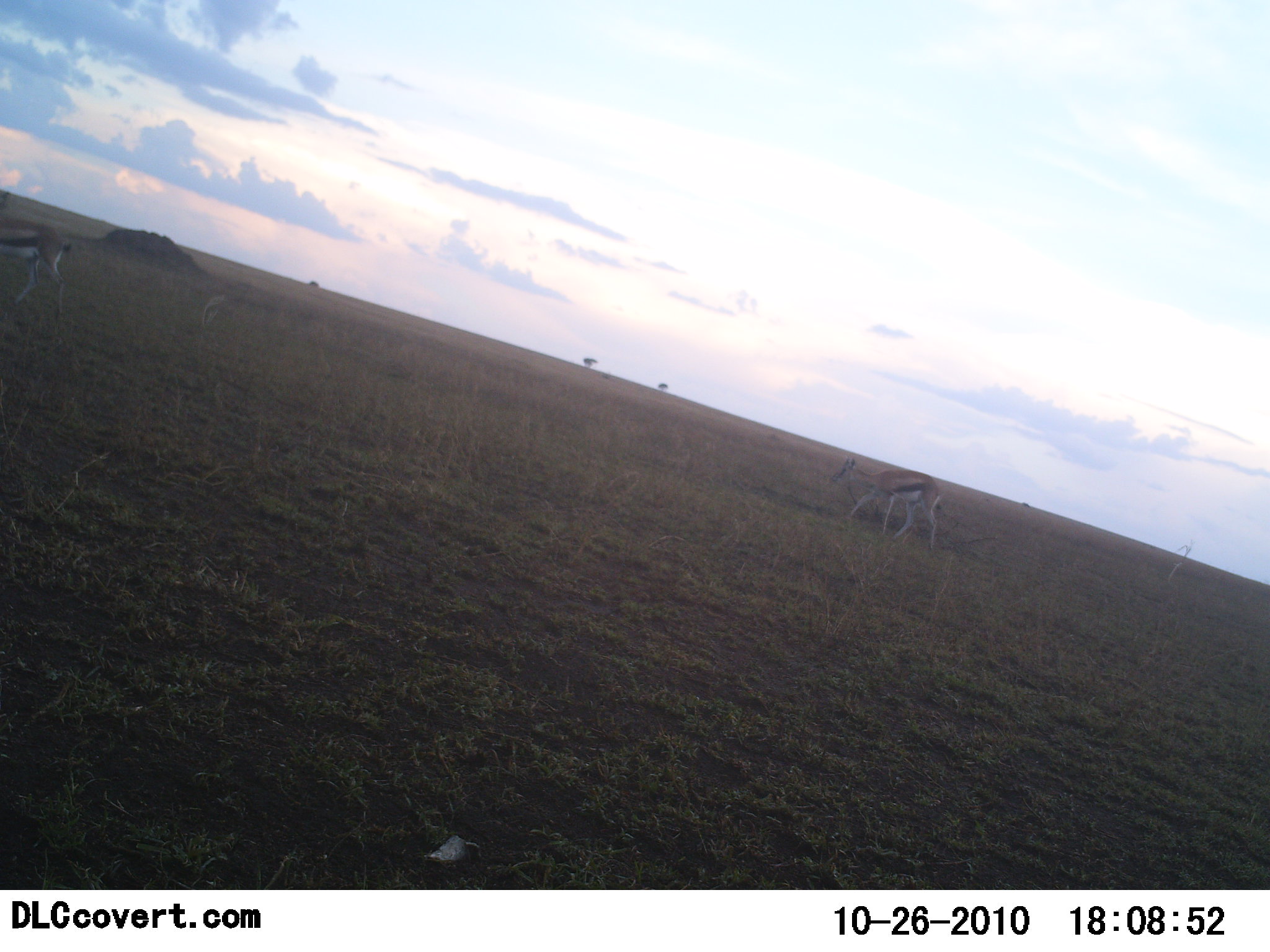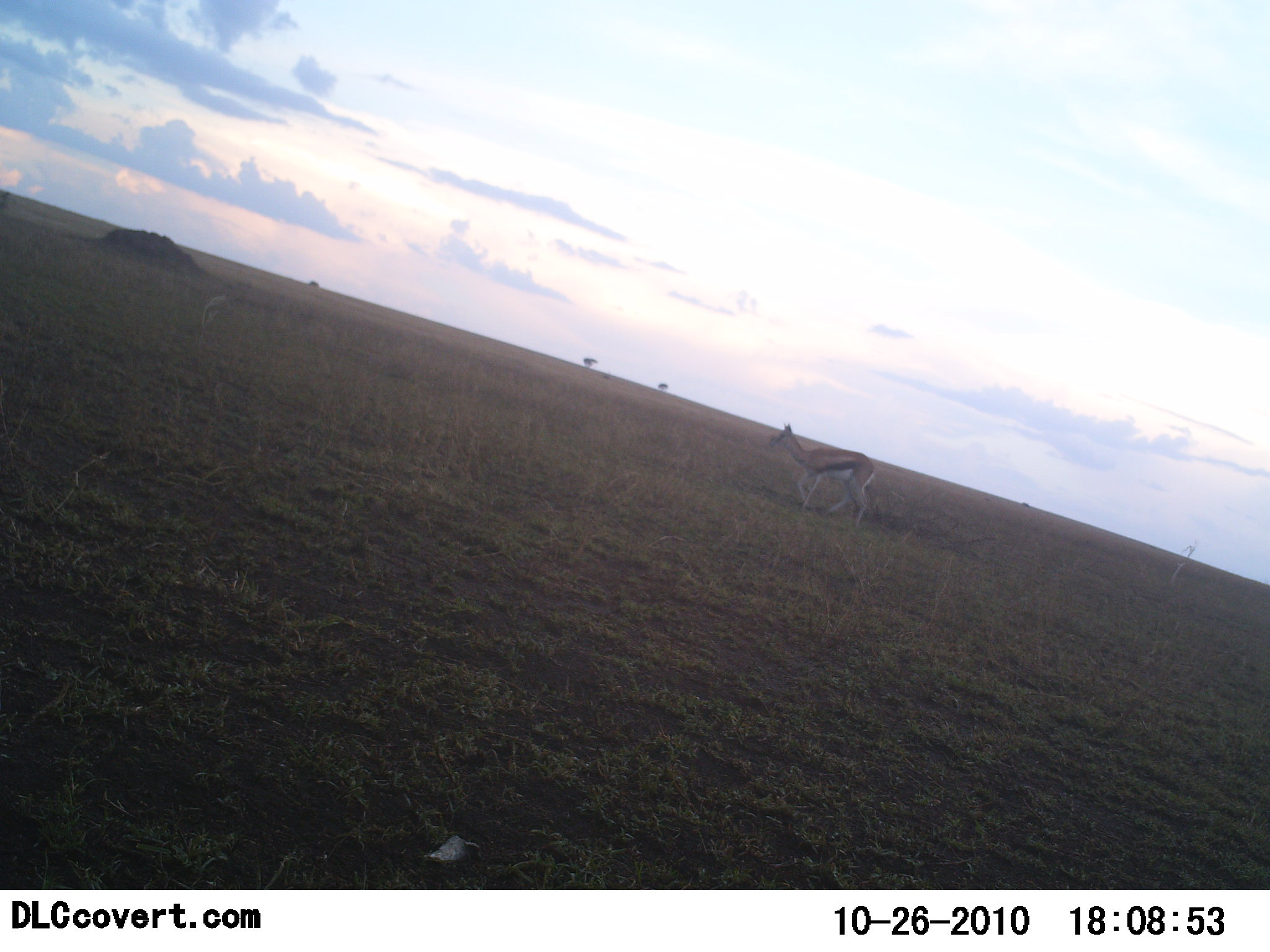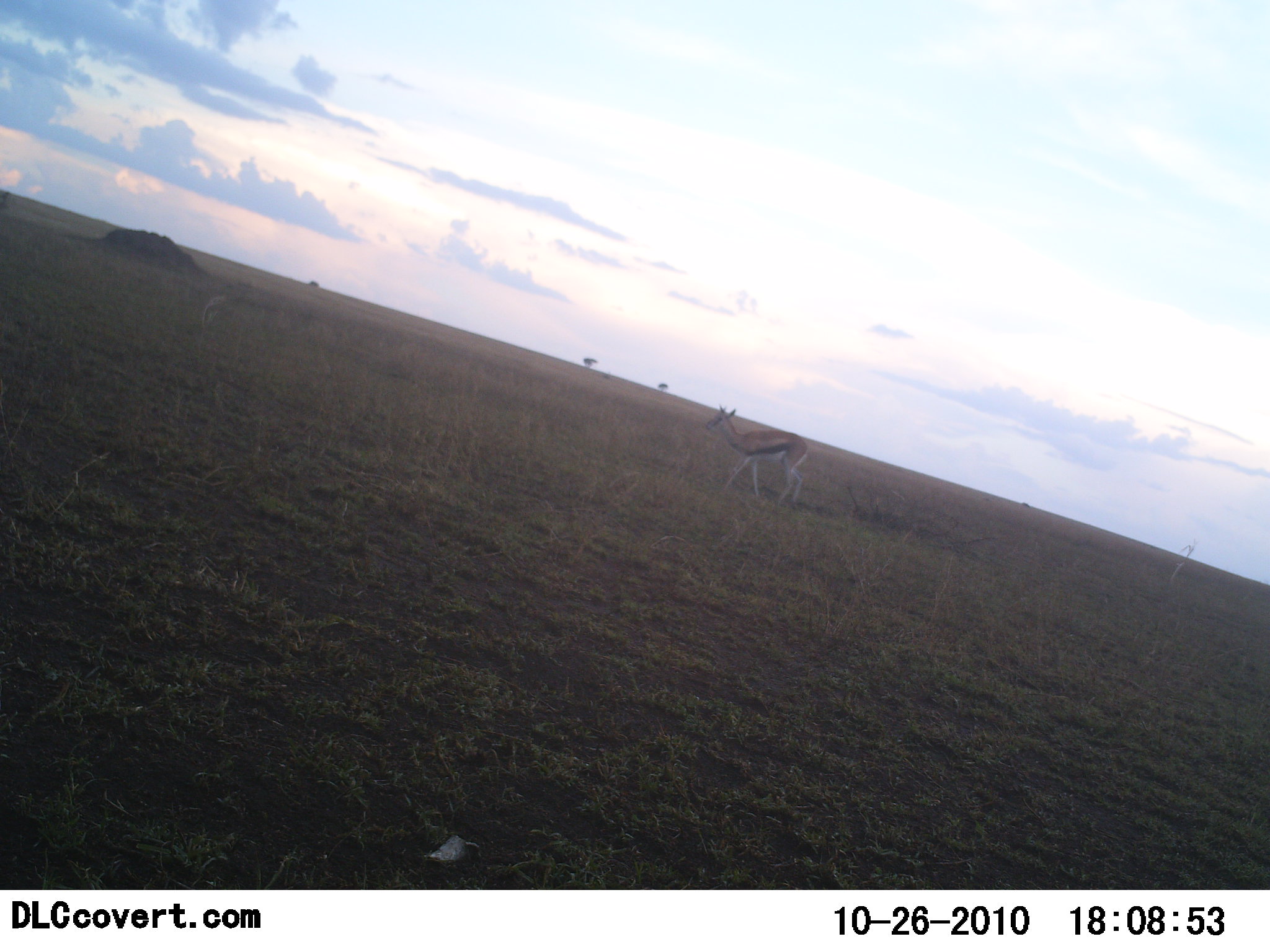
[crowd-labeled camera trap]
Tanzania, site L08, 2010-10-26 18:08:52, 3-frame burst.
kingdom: Animalia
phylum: Chordata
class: Mammalia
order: Artiodactyla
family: Bovidae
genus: Eudorcas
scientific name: Eudorcas thomsonii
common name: thomson's gazelle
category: gazellethomsons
Gazellethomsons (thomson's gazelle) (Eudorcas thomsonii), count 2. Behavior (volunteer vote fractions): standing 11%, resting 0%, moving 95%, interacting 0%. Young present (vote fraction): 0%. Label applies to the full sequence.